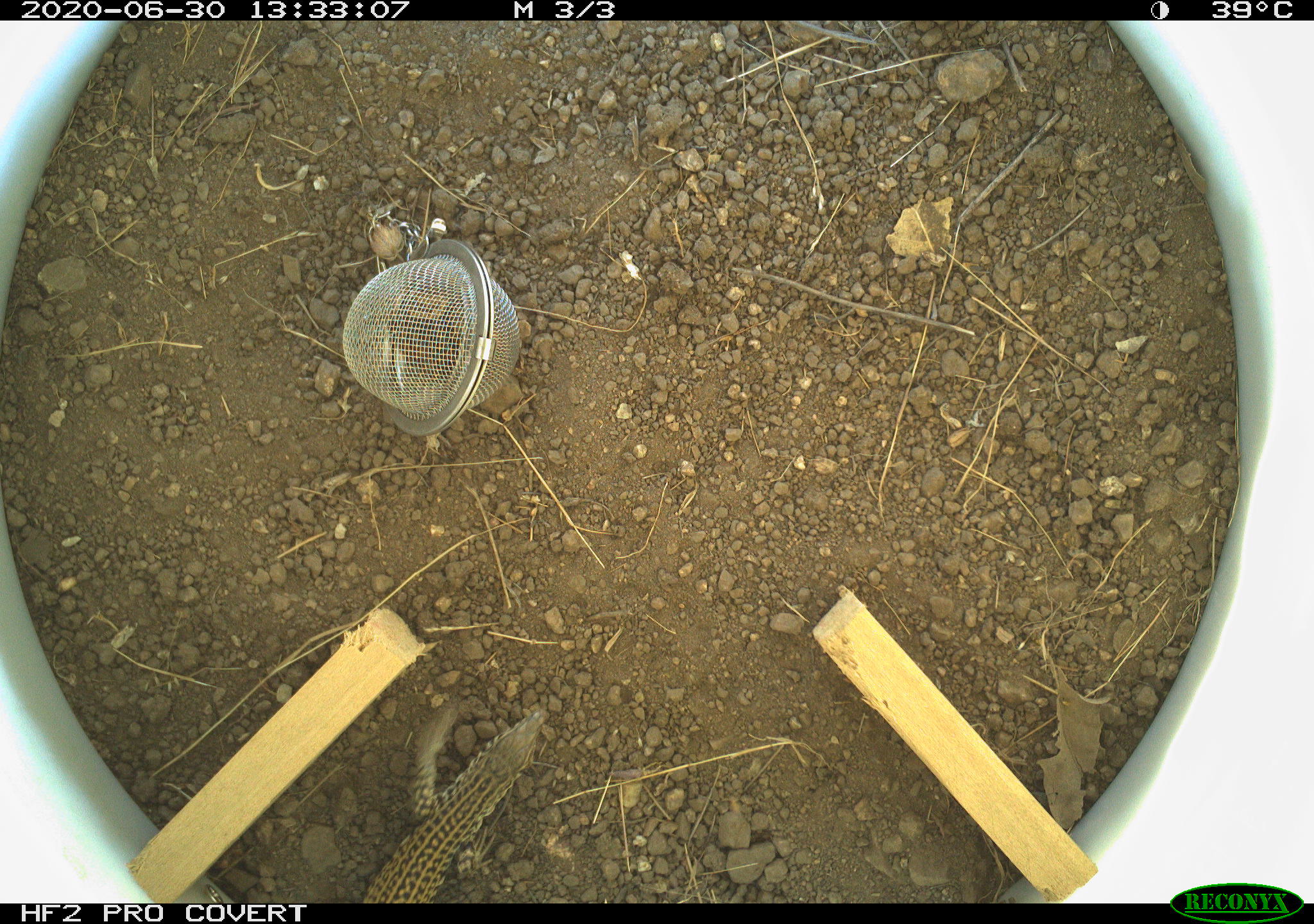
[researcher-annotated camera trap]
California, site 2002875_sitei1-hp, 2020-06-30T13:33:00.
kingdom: Animalia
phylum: Chordata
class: Reptilia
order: Squamata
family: Teiidae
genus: Aspidoscelis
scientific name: Aspidoscelis tigris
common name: western whiptail